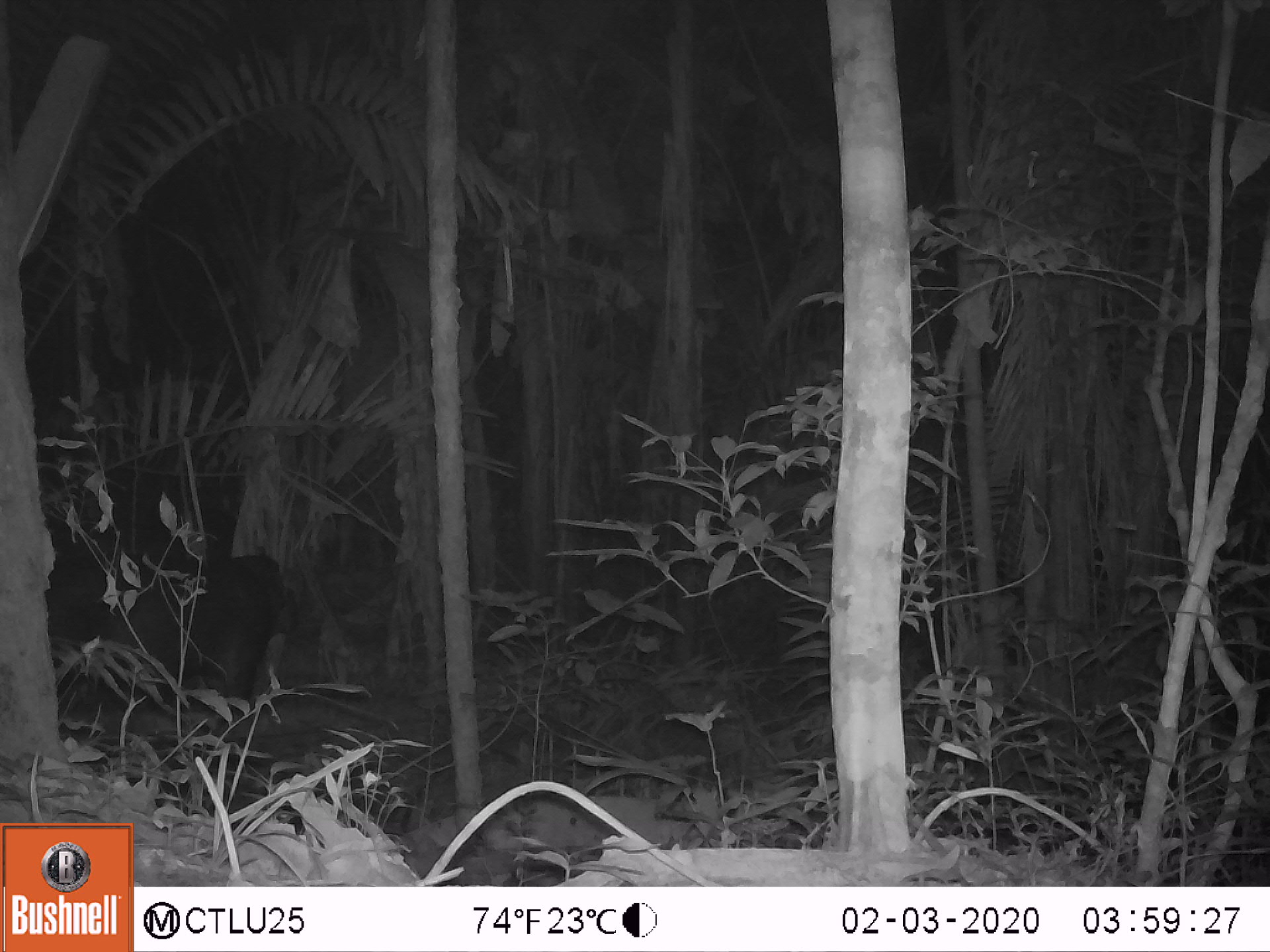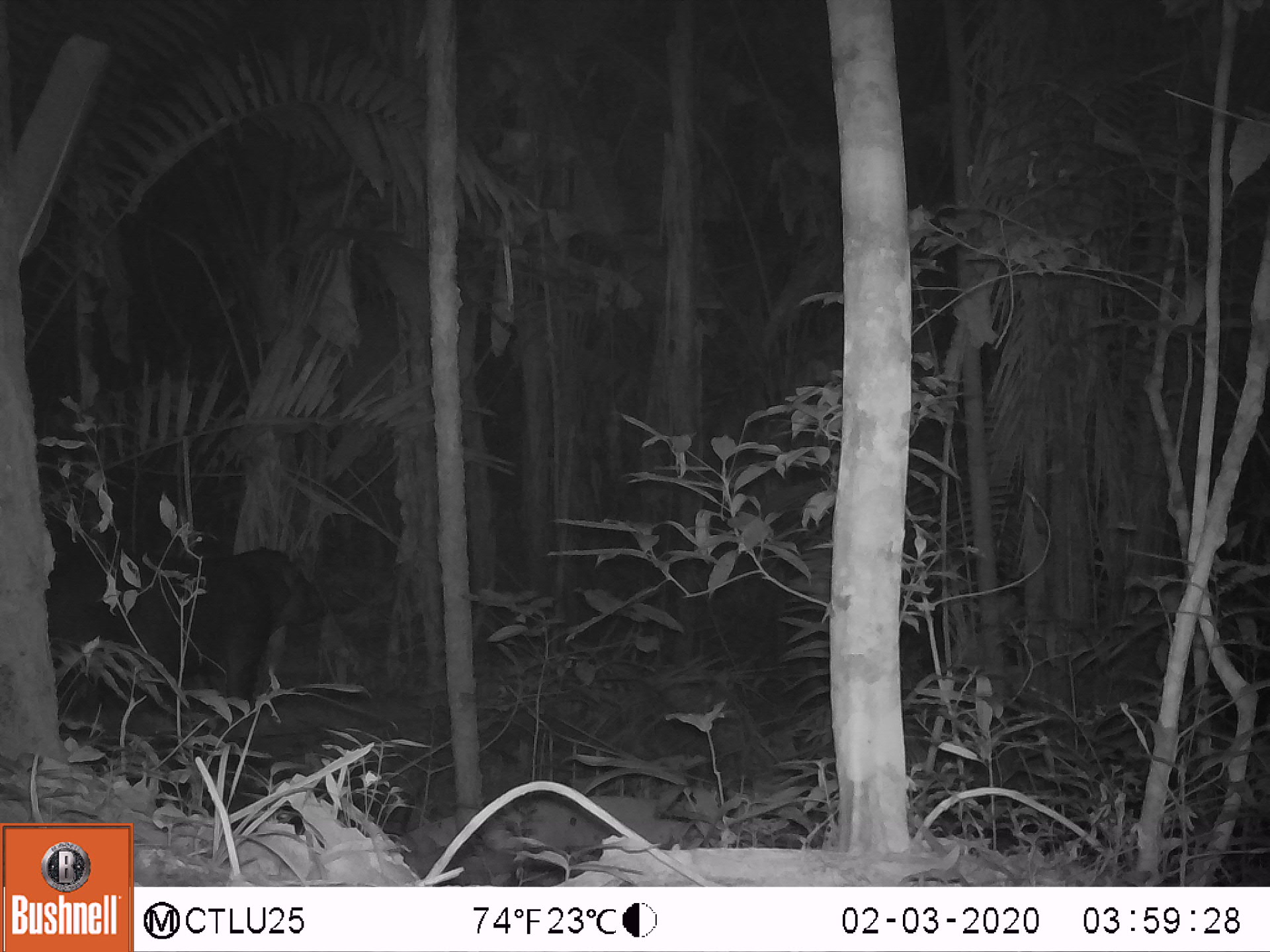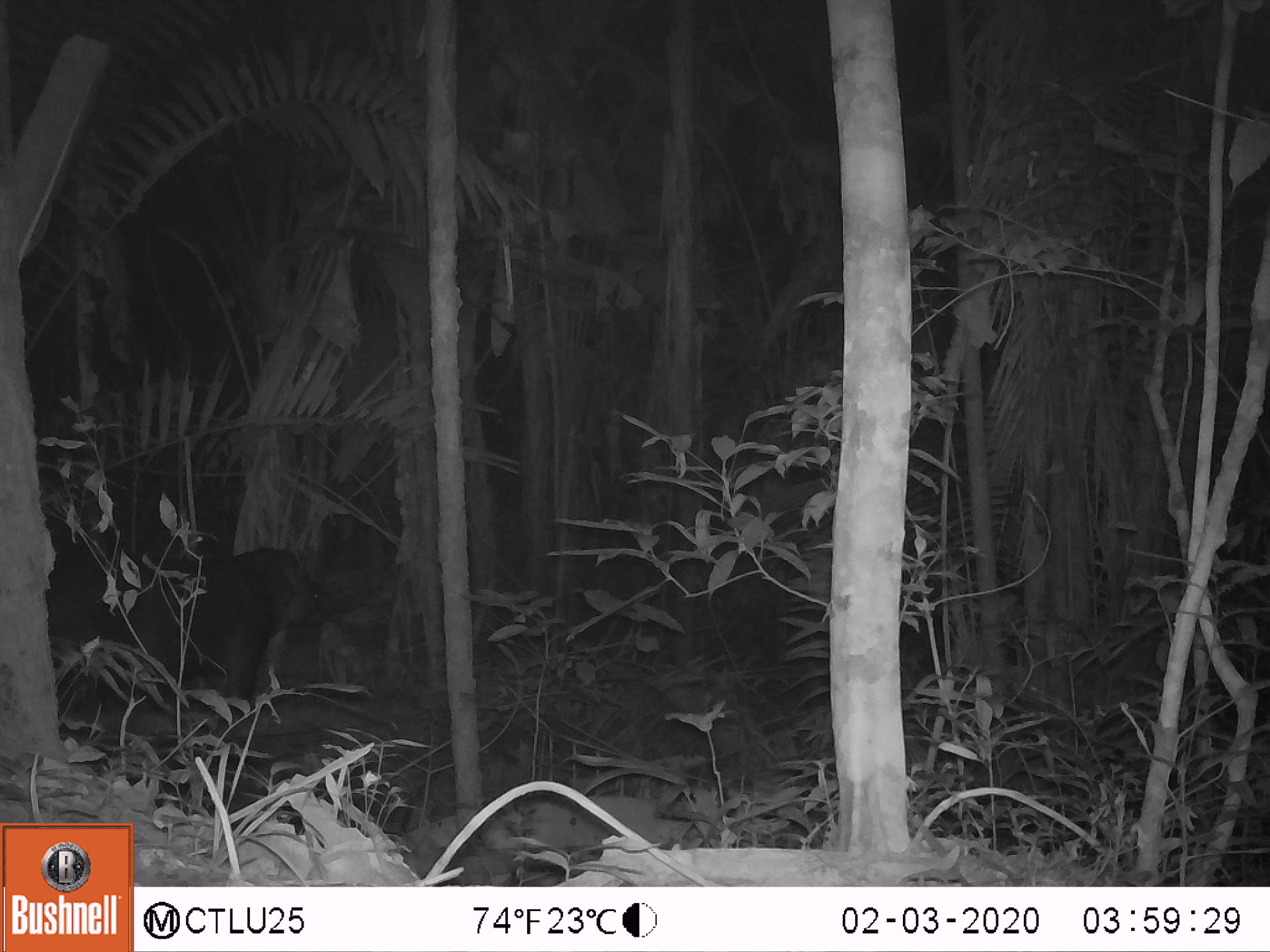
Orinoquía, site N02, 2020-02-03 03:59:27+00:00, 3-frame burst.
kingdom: Animalia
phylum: Chordata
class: Mammalia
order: Perissodactyla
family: Tapiridae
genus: Tapirus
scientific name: Tapirus terrestris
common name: lowland tapir